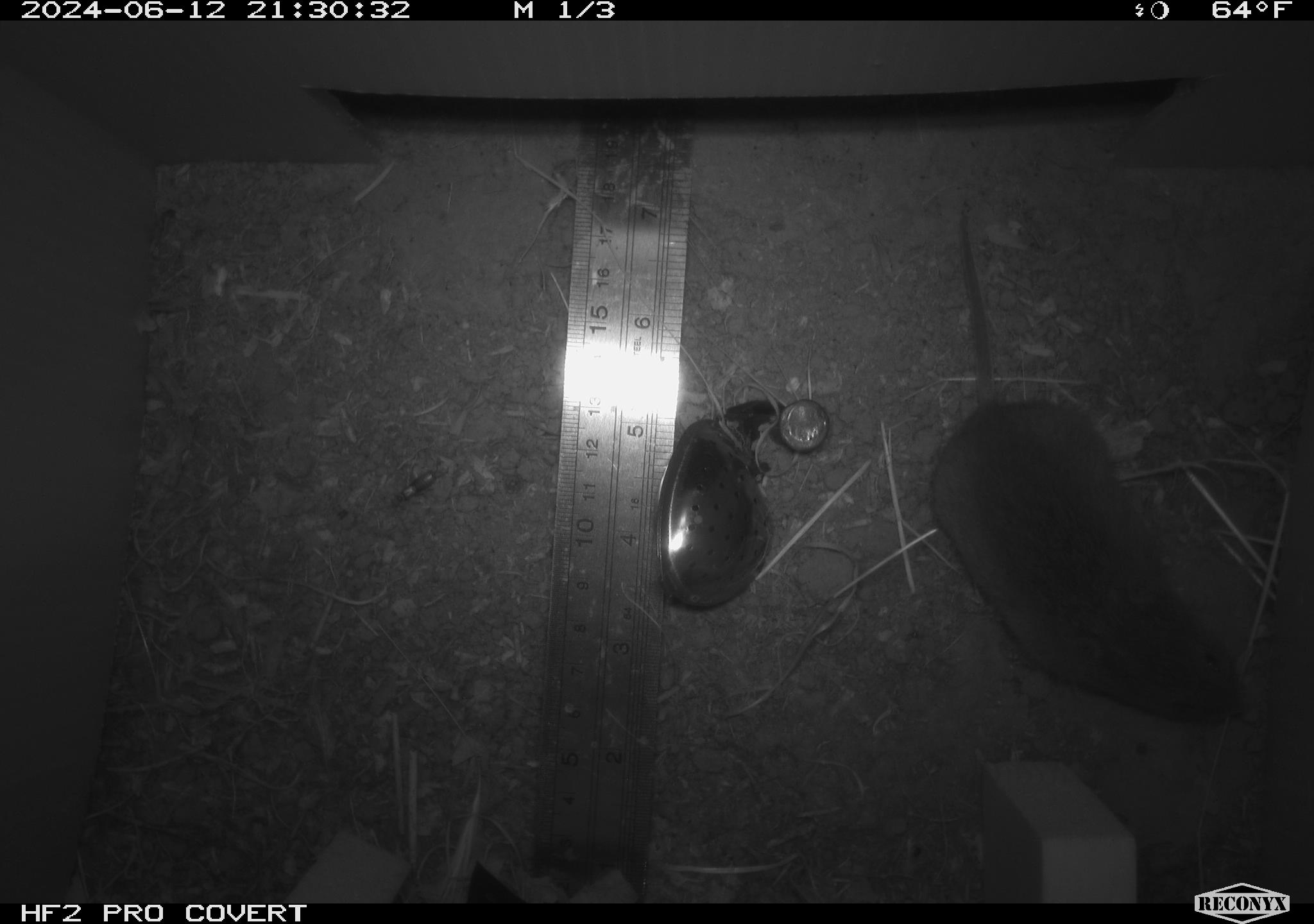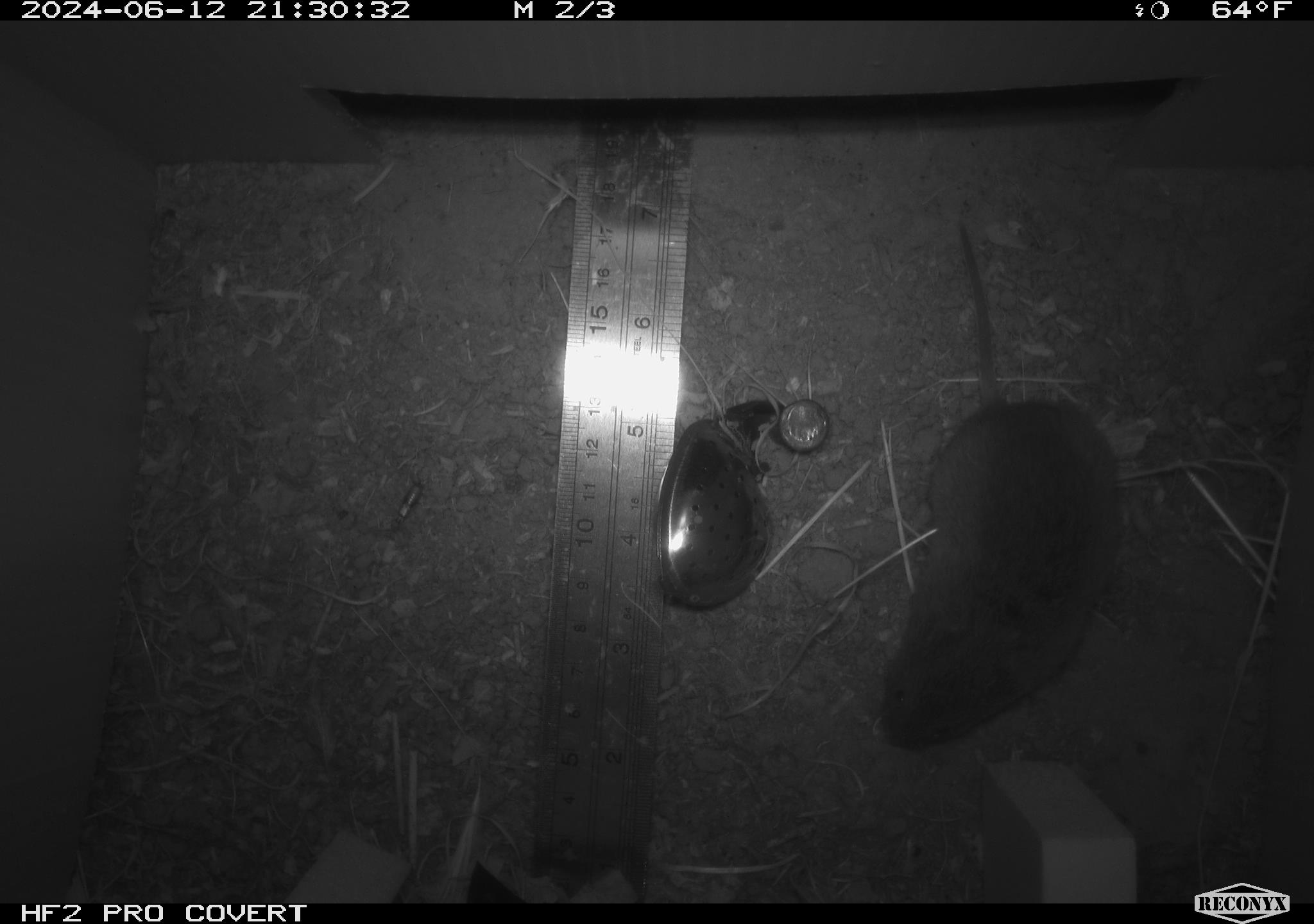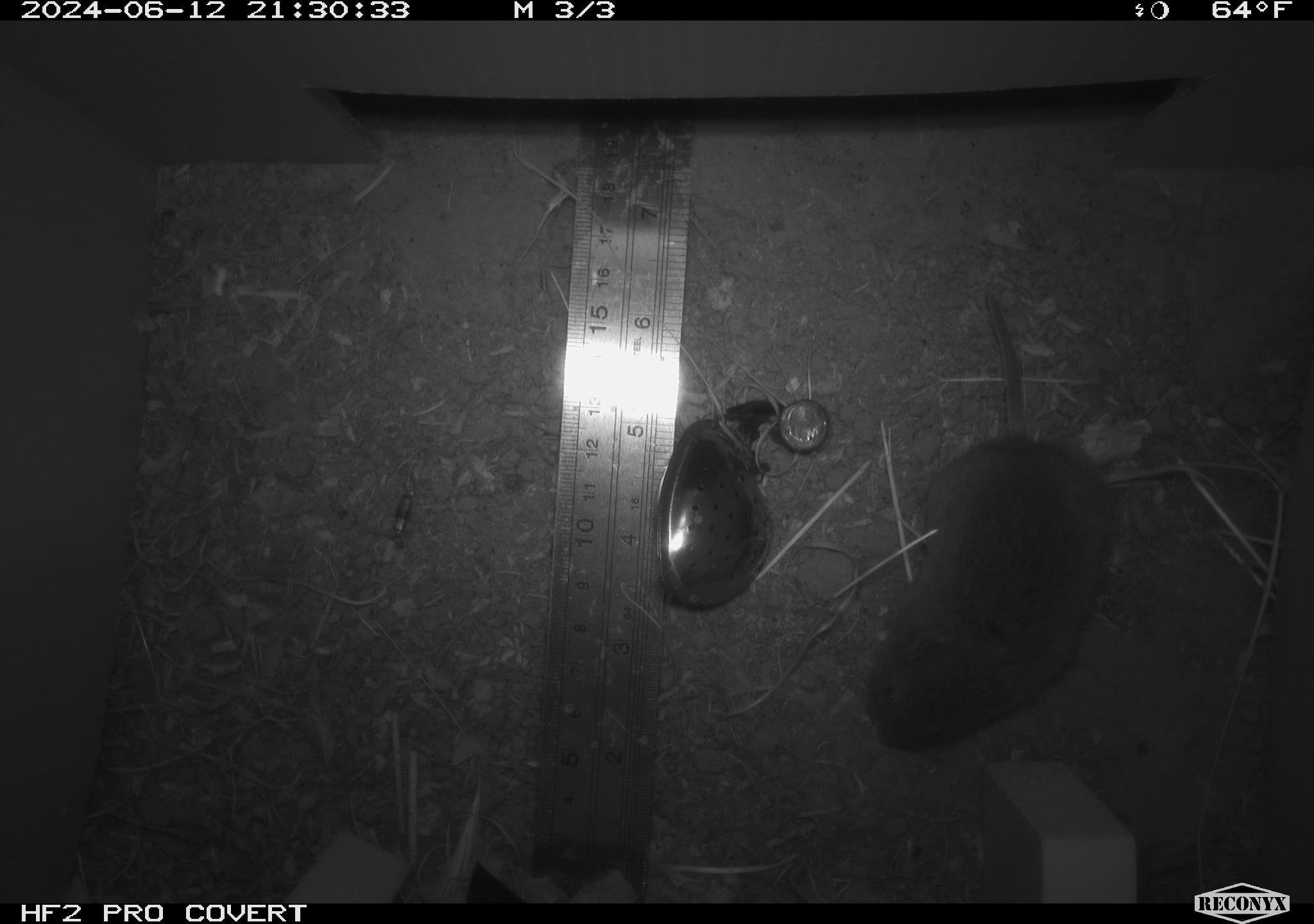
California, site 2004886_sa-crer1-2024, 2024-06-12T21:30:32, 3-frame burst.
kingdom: Animalia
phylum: Chordata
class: Mammalia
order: Rodentia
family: Cricetidae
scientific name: Arvicolinae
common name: voles, lemmings, and muskrats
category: arvicolinae subfamily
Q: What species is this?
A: Arvicolinae subfamily (voles, lemmings, and muskrats) (Arvicolinae).